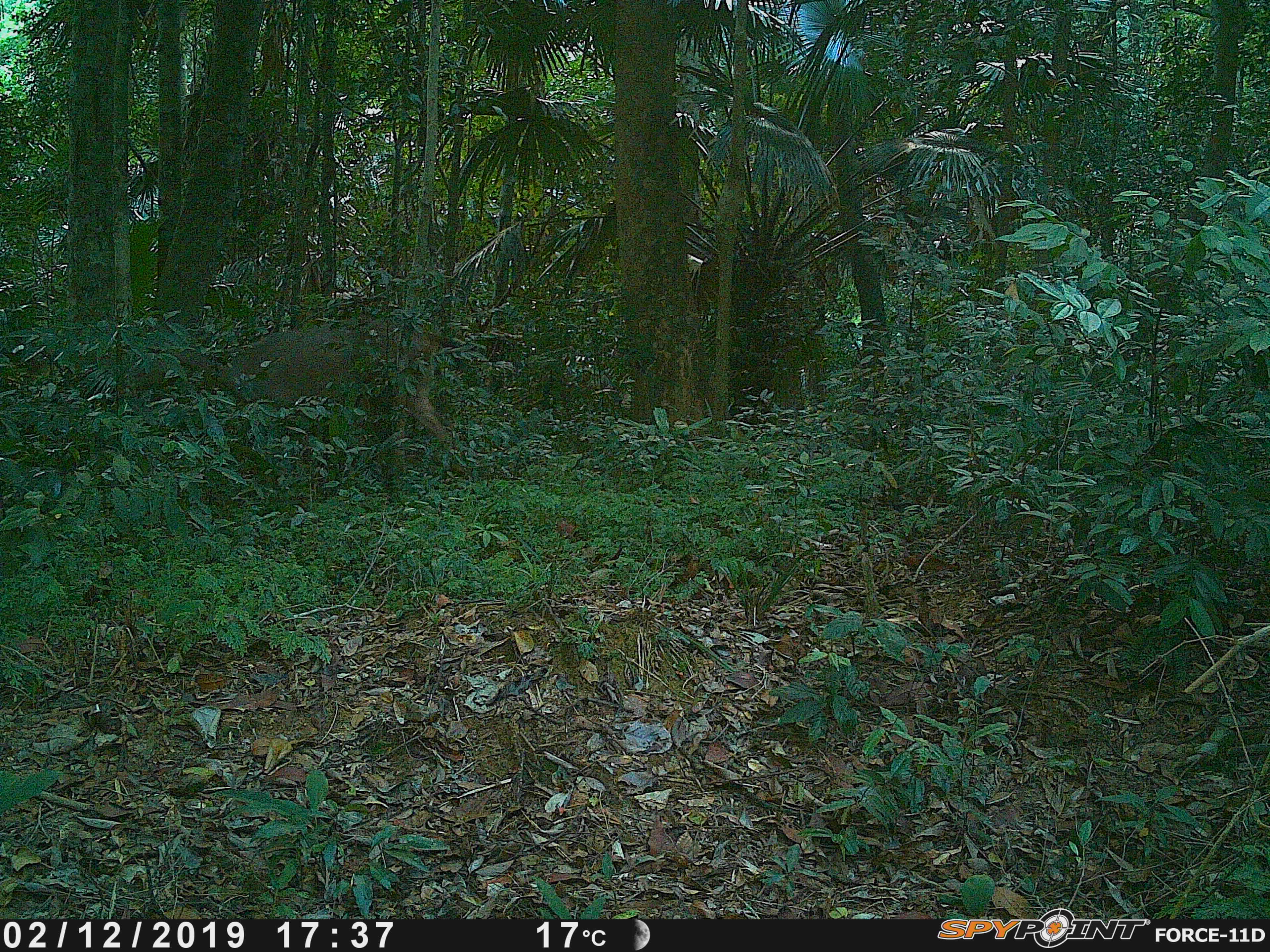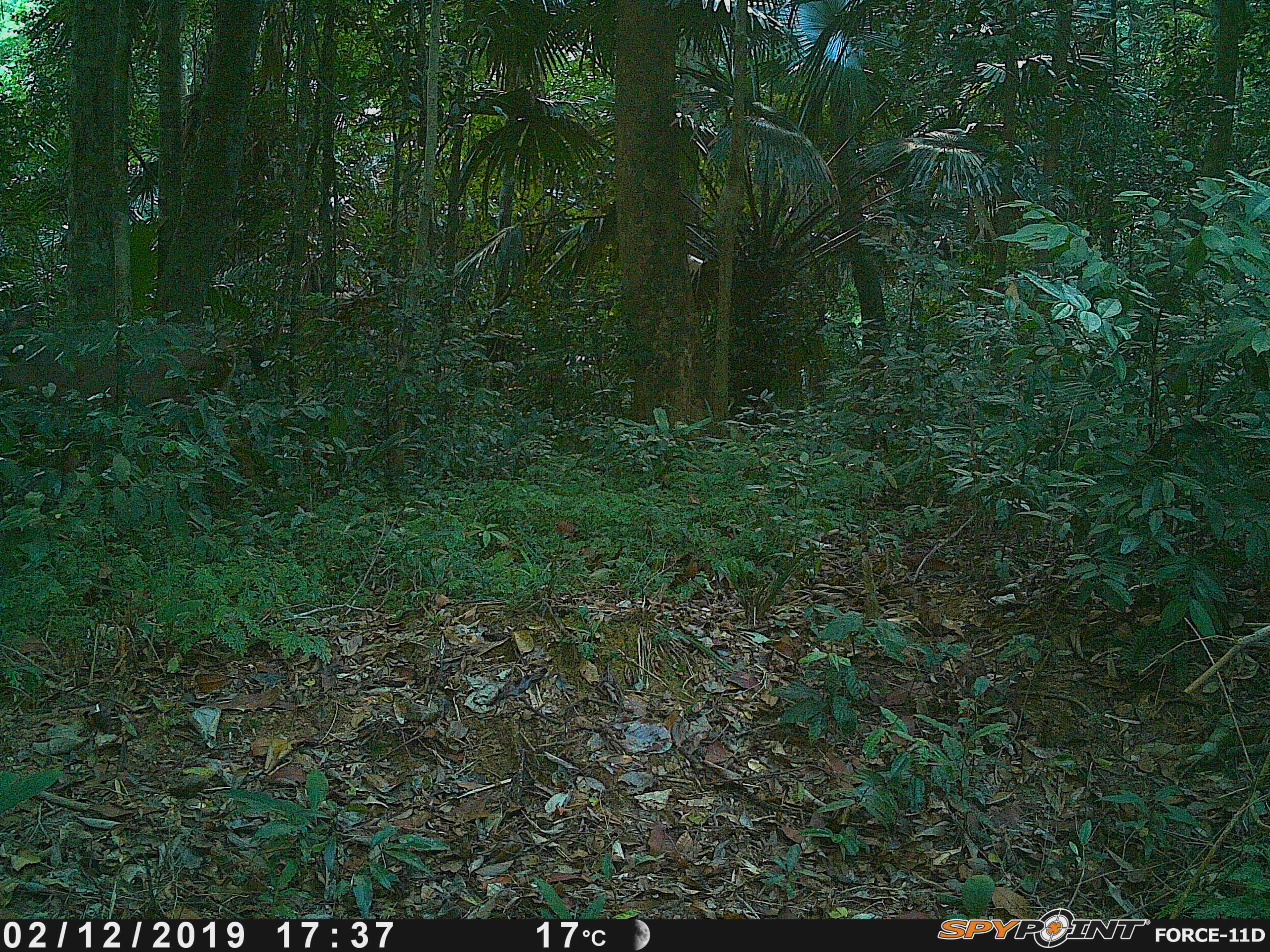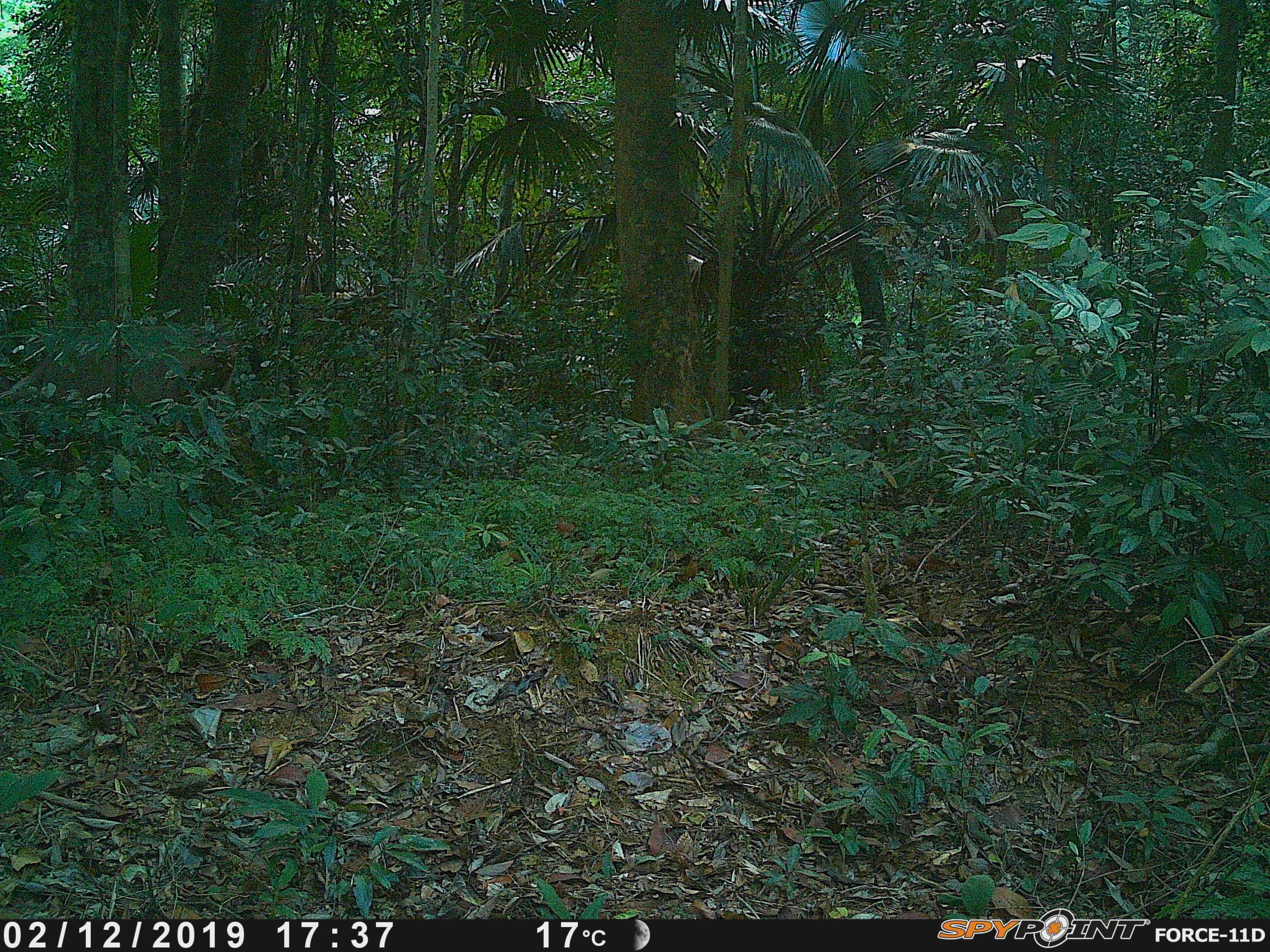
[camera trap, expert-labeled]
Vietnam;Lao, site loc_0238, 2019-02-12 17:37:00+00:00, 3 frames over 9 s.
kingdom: Animalia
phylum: Chordata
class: Mammalia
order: Artiodactyla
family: Cervidae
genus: Rusa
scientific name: Rusa unicolor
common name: sambar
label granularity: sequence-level